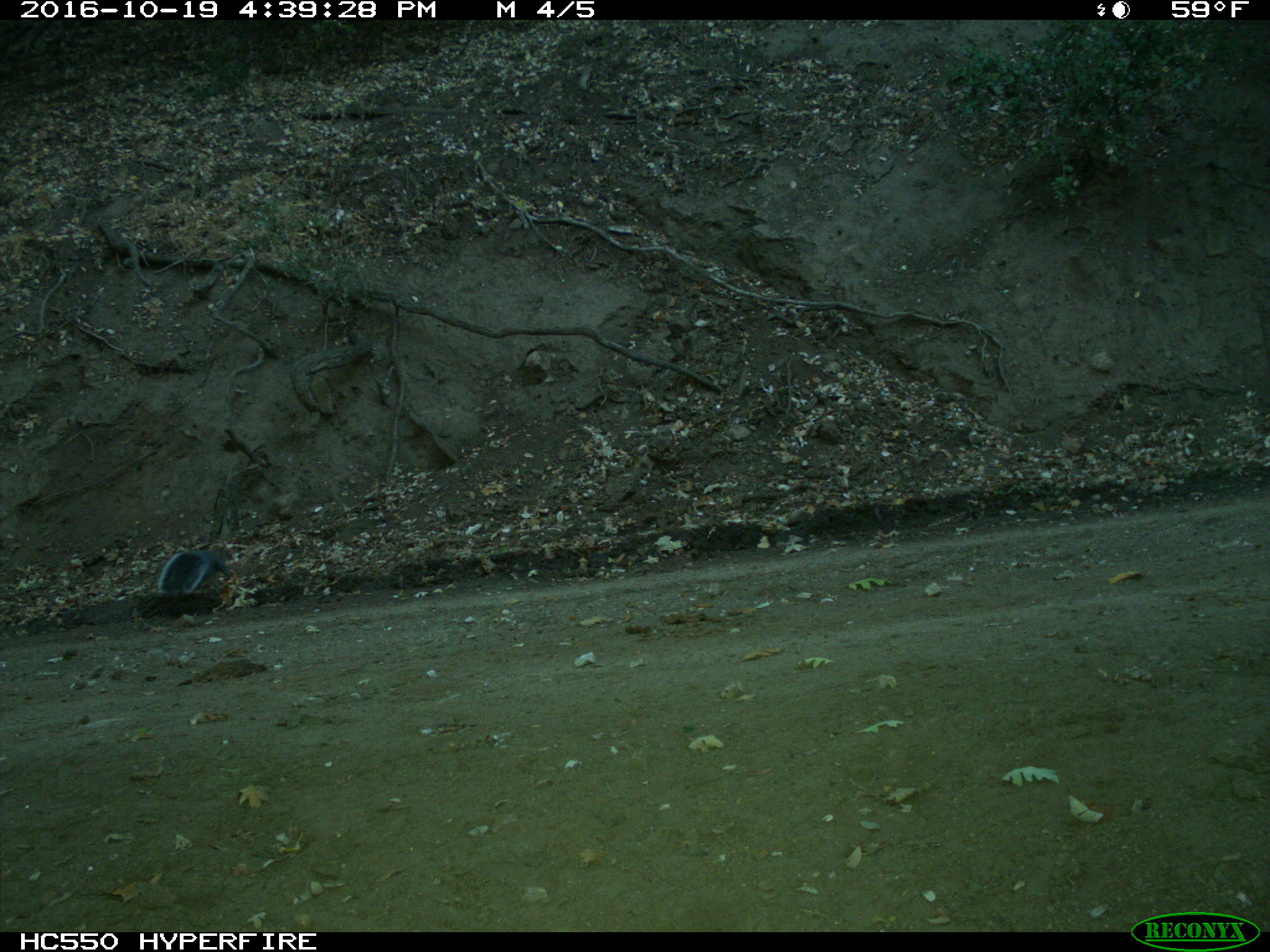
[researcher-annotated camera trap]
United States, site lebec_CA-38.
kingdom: Animalia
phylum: Chordata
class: Mammalia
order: Rodentia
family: Sciuridae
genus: Sciurus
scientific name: Sciurus carolinensis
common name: eastern gray squirrel